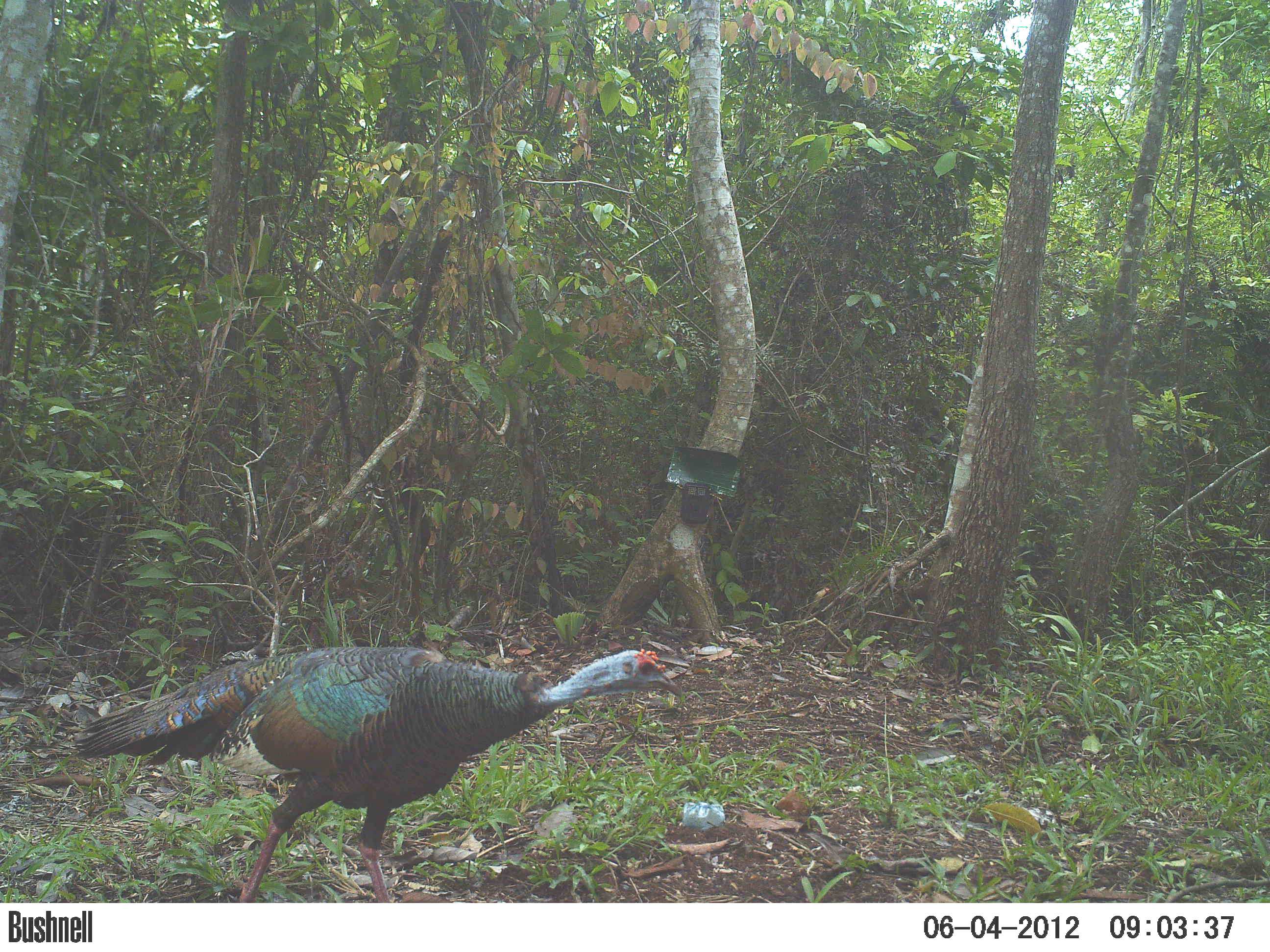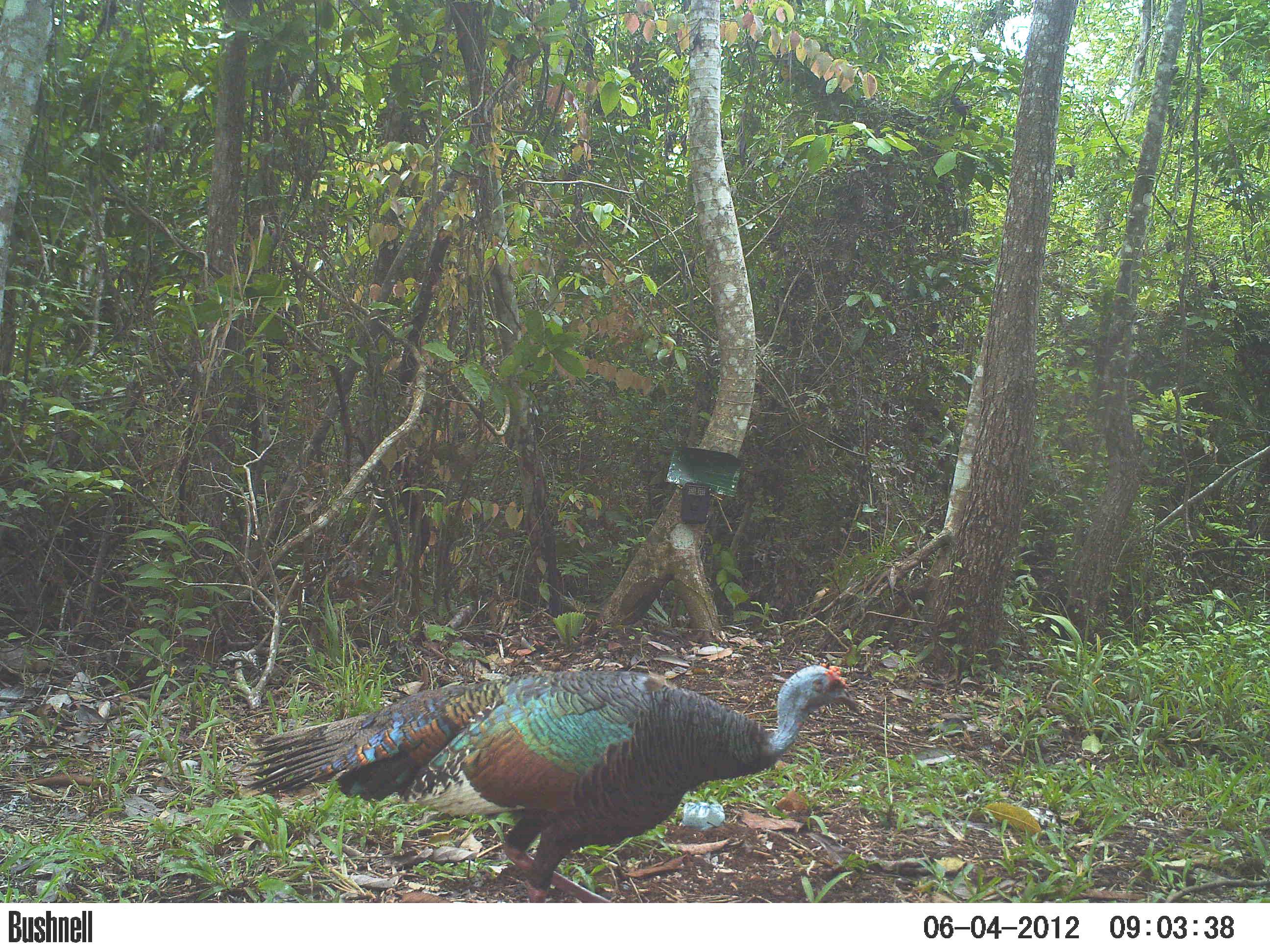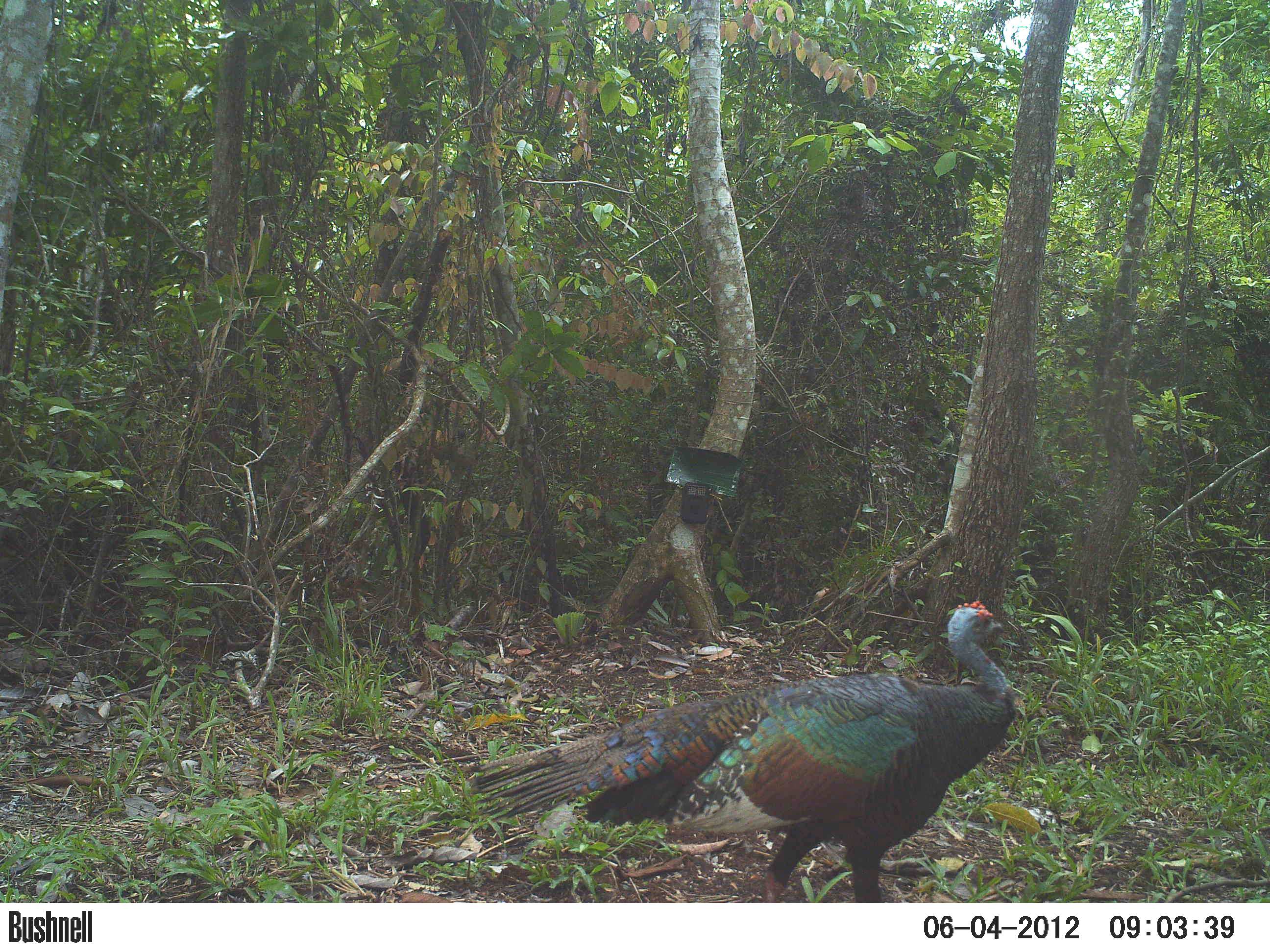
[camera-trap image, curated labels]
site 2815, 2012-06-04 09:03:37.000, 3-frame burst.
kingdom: Animalia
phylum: Chordata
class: Aves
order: Galliformes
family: Phasianidae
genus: Meleagris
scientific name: Meleagris ocellata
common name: ocellated turkey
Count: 1.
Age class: adult.